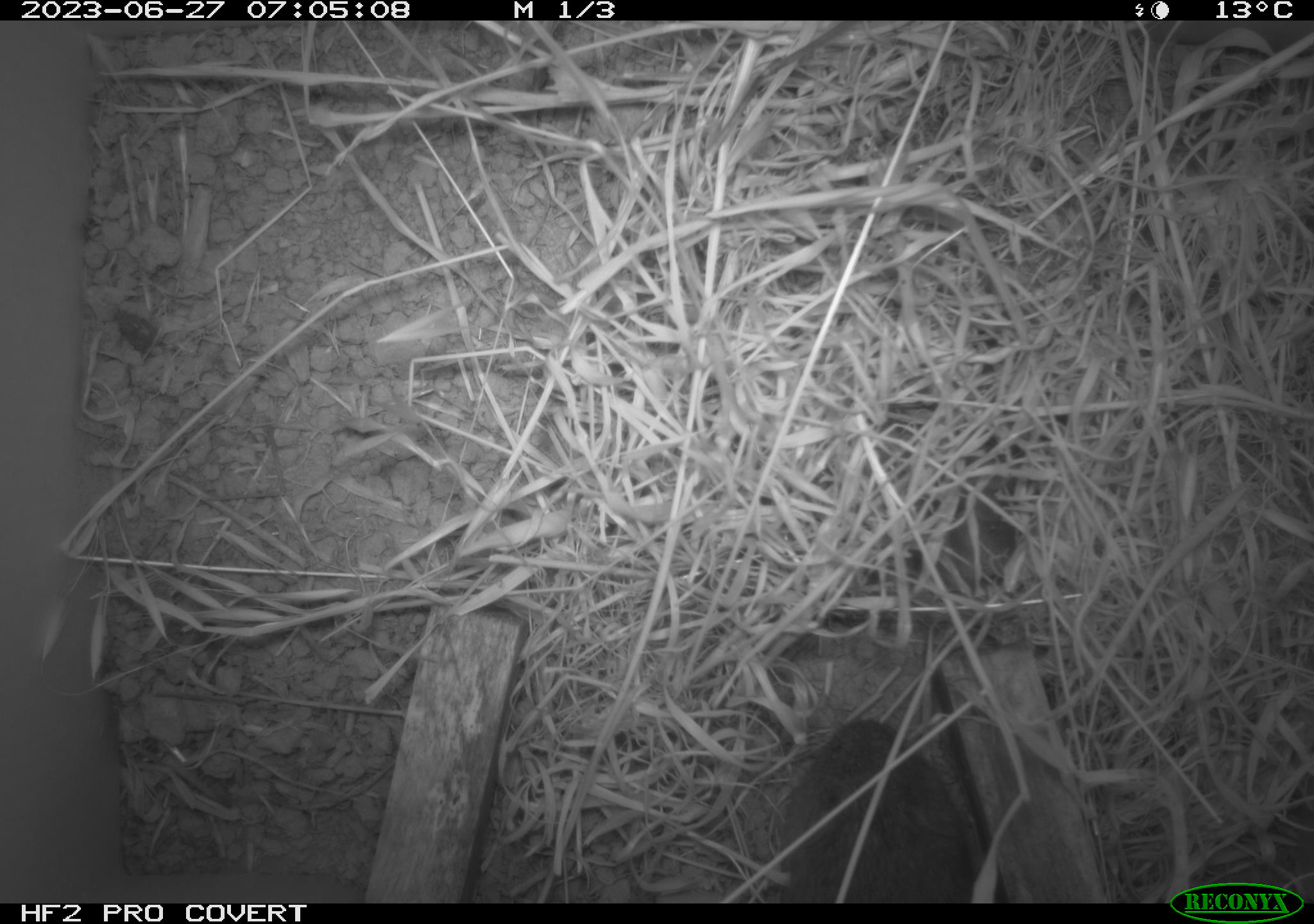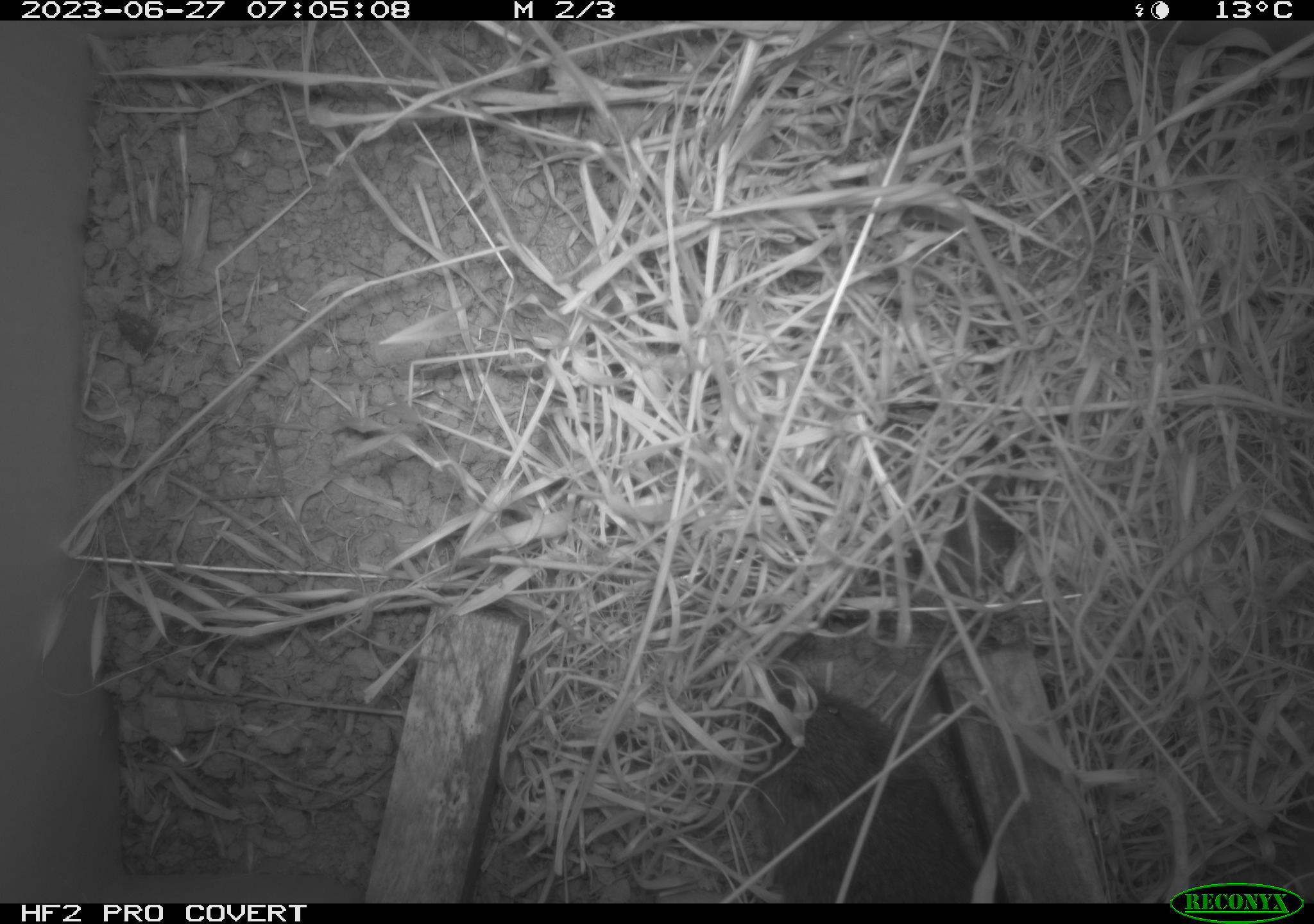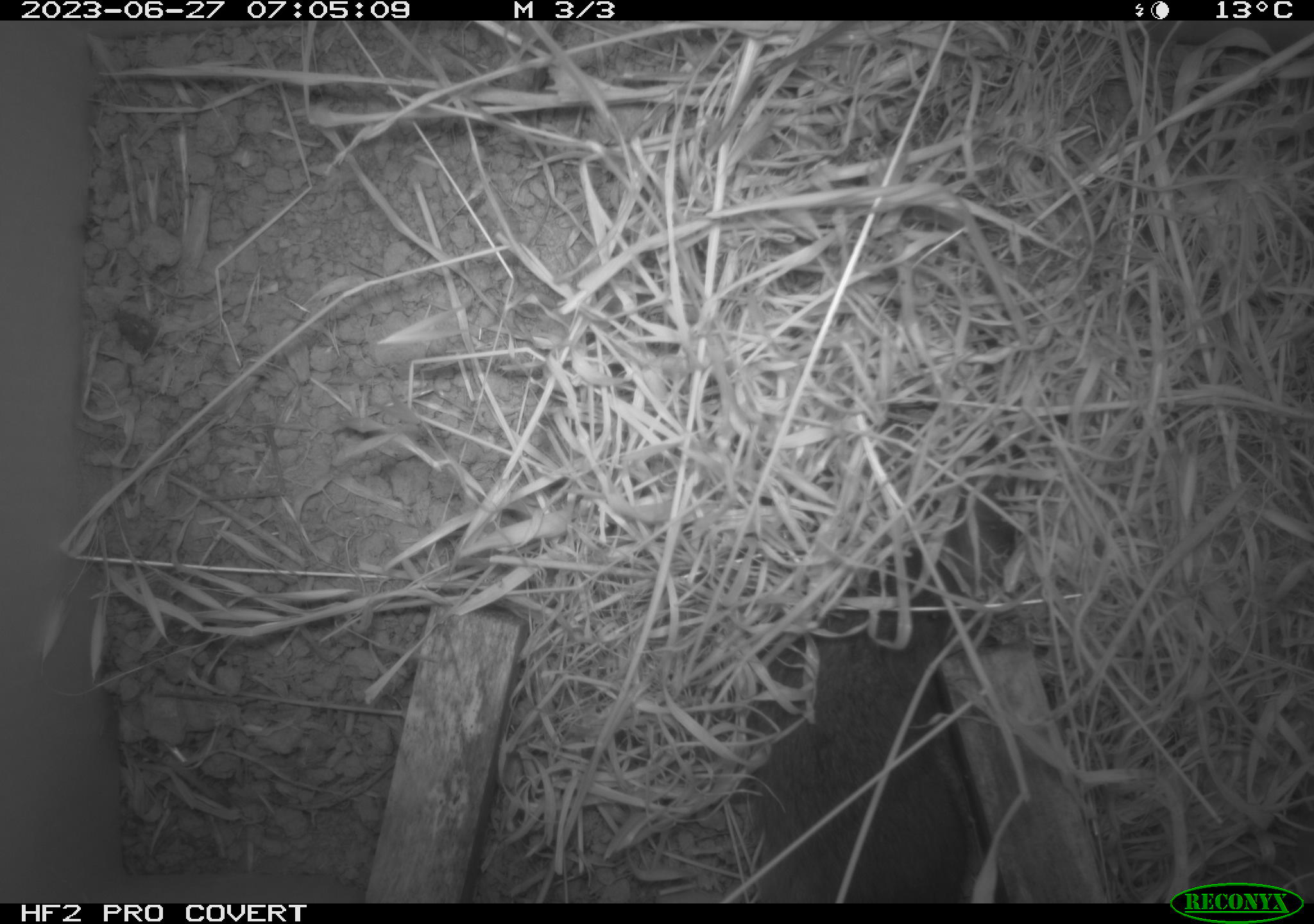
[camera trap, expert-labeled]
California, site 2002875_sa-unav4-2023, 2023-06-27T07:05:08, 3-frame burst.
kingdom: Animalia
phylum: Chordata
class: Mammalia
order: Rodentia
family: Cricetidae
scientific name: Arvicolinae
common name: voles, lemmings, and muskrats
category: arvicolinae subfamily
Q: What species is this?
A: Arvicolinae subfamily (voles, lemmings, and muskrats) (Arvicolinae).